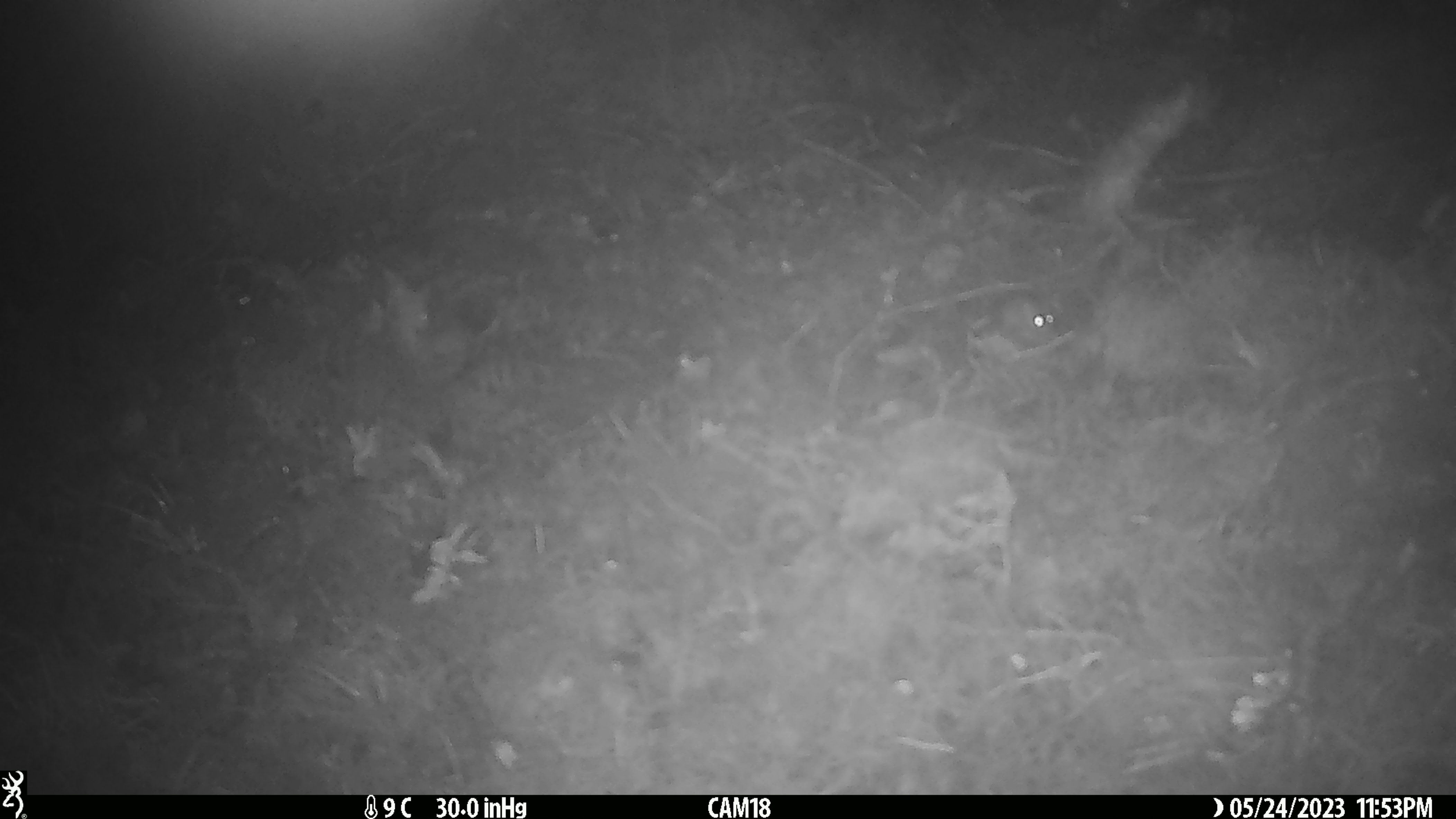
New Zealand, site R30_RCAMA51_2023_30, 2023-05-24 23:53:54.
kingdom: Animalia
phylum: Chordata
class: Mammalia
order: Rodentia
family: Muridae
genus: Mus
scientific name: Mus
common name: mouse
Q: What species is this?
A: Mouse (Mus).